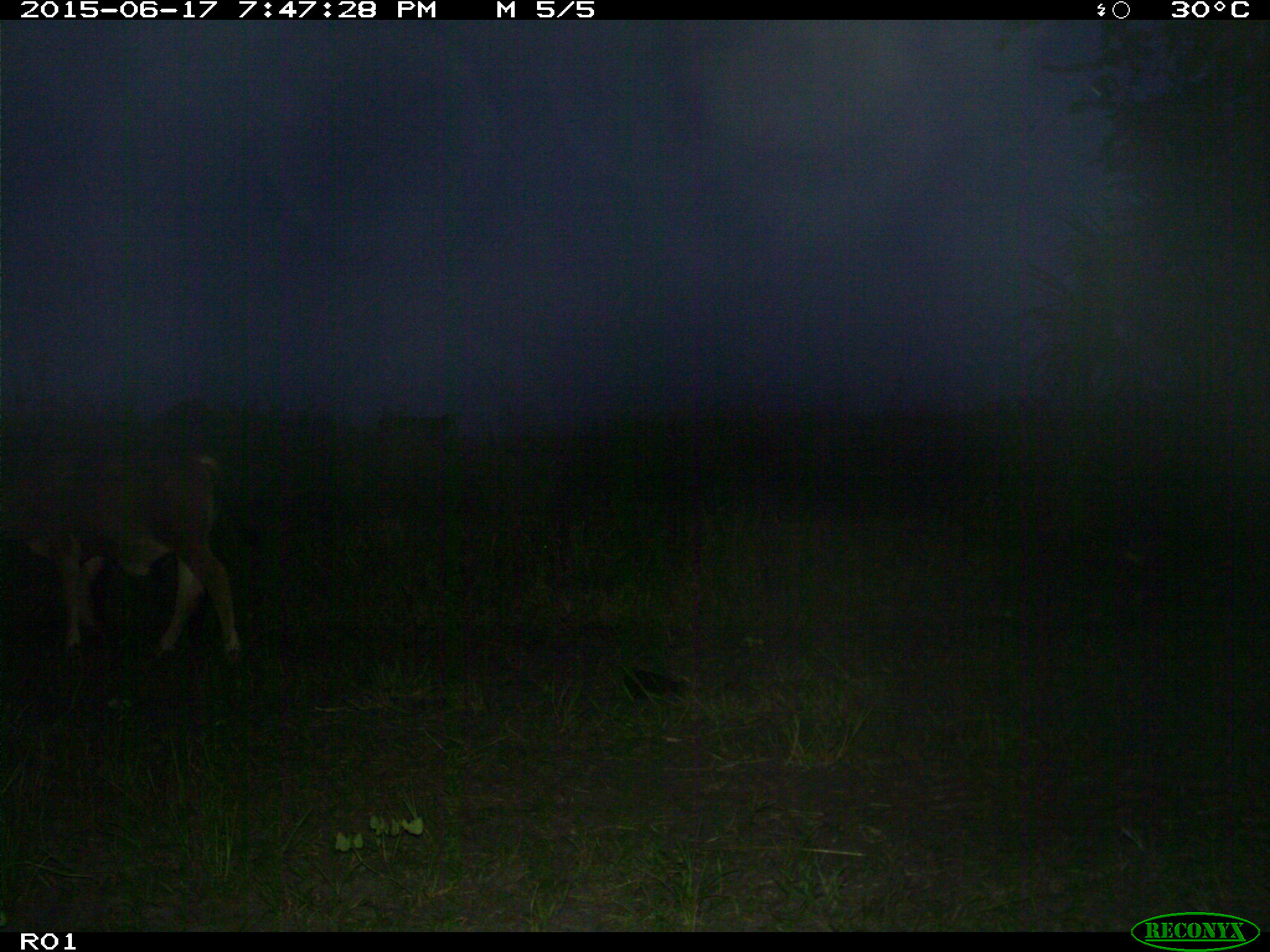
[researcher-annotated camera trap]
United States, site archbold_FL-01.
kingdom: Animalia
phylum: Chordata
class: Mammalia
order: Artiodactyla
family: Bovidae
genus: Bos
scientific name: Bos taurus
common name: domestic cow